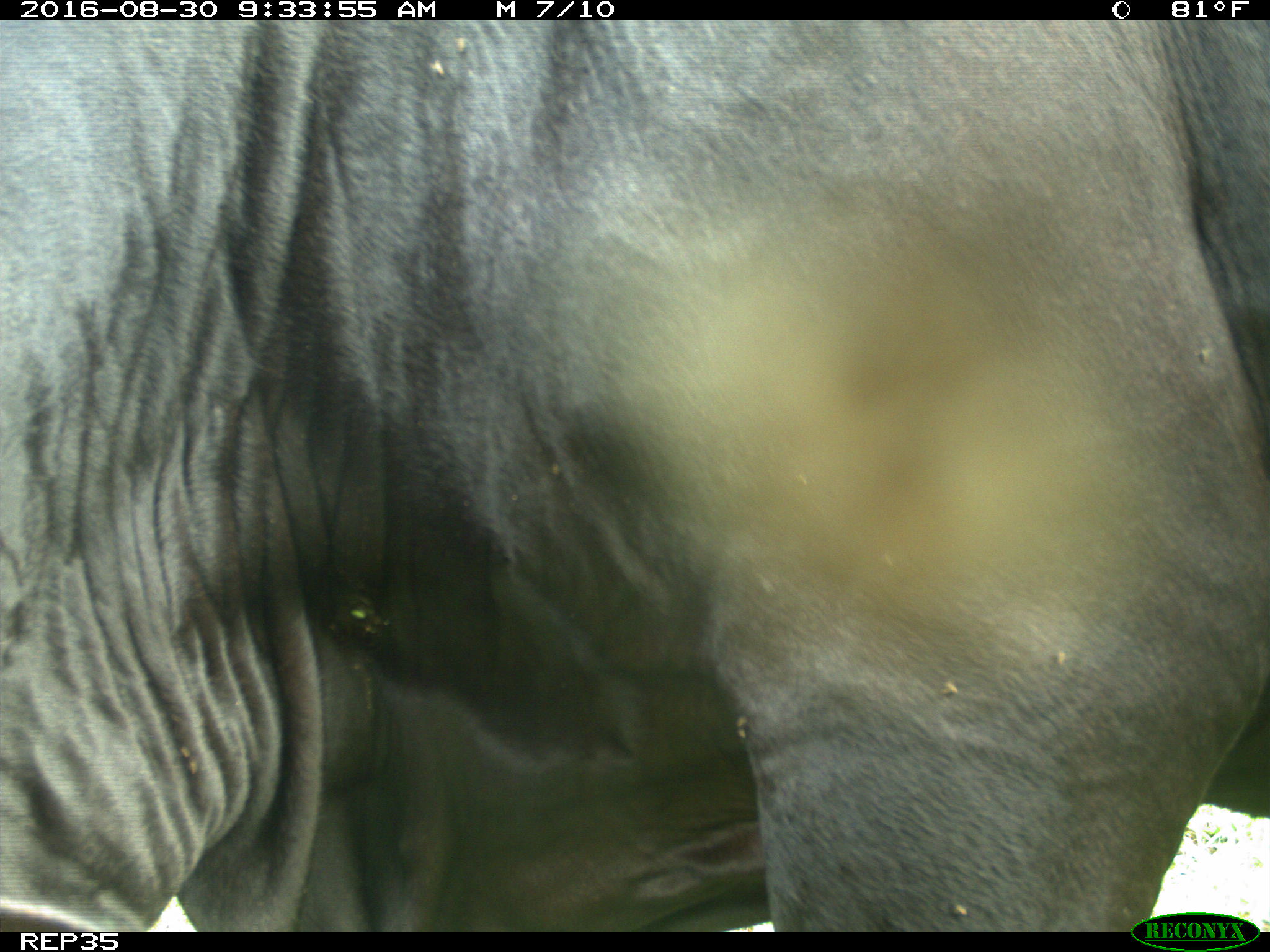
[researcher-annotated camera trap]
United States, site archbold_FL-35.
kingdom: Animalia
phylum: Chordata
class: Mammalia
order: Artiodactyla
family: Bovidae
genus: Bos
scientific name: Bos taurus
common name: domestic cow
Bos taurus (domestic cow).